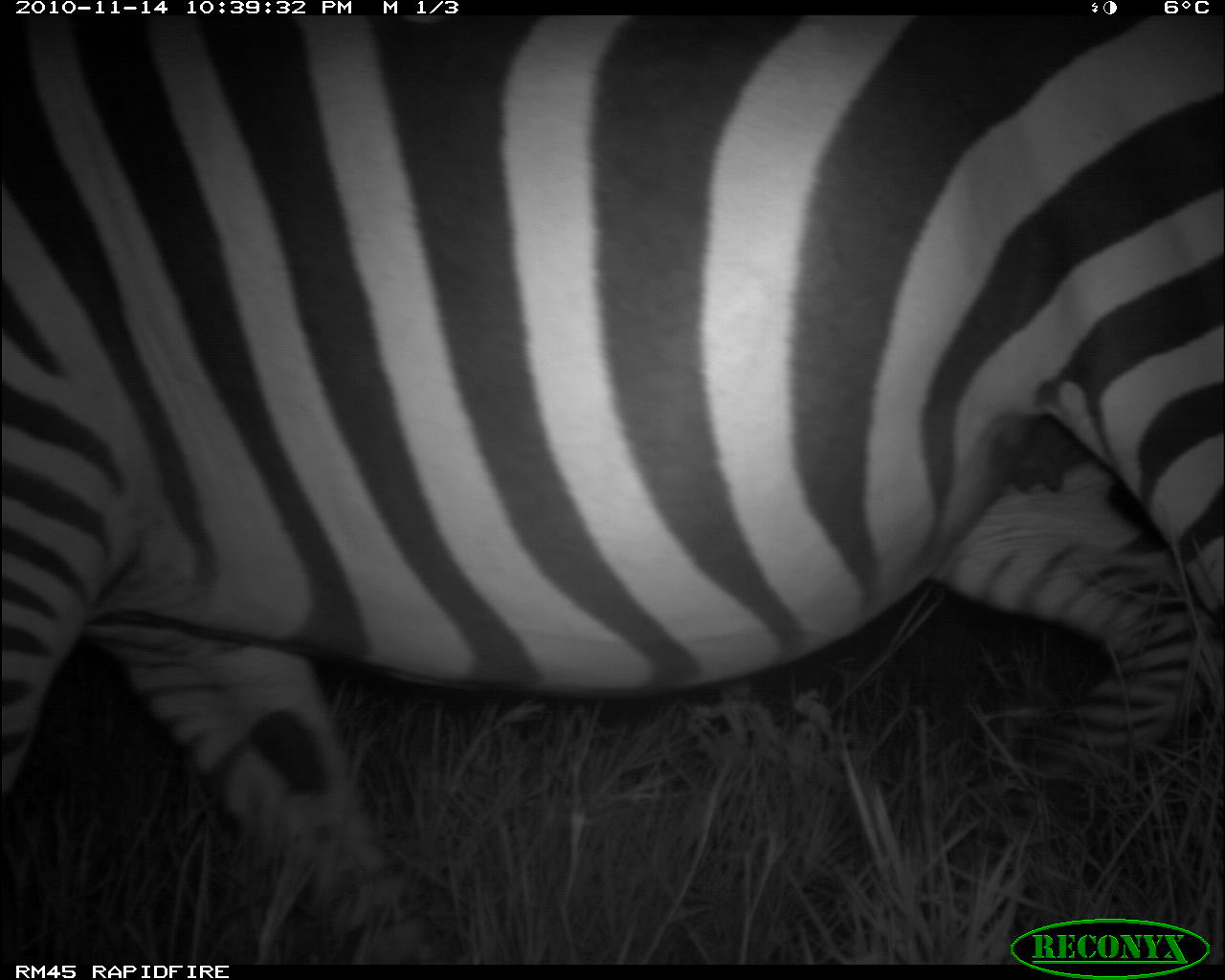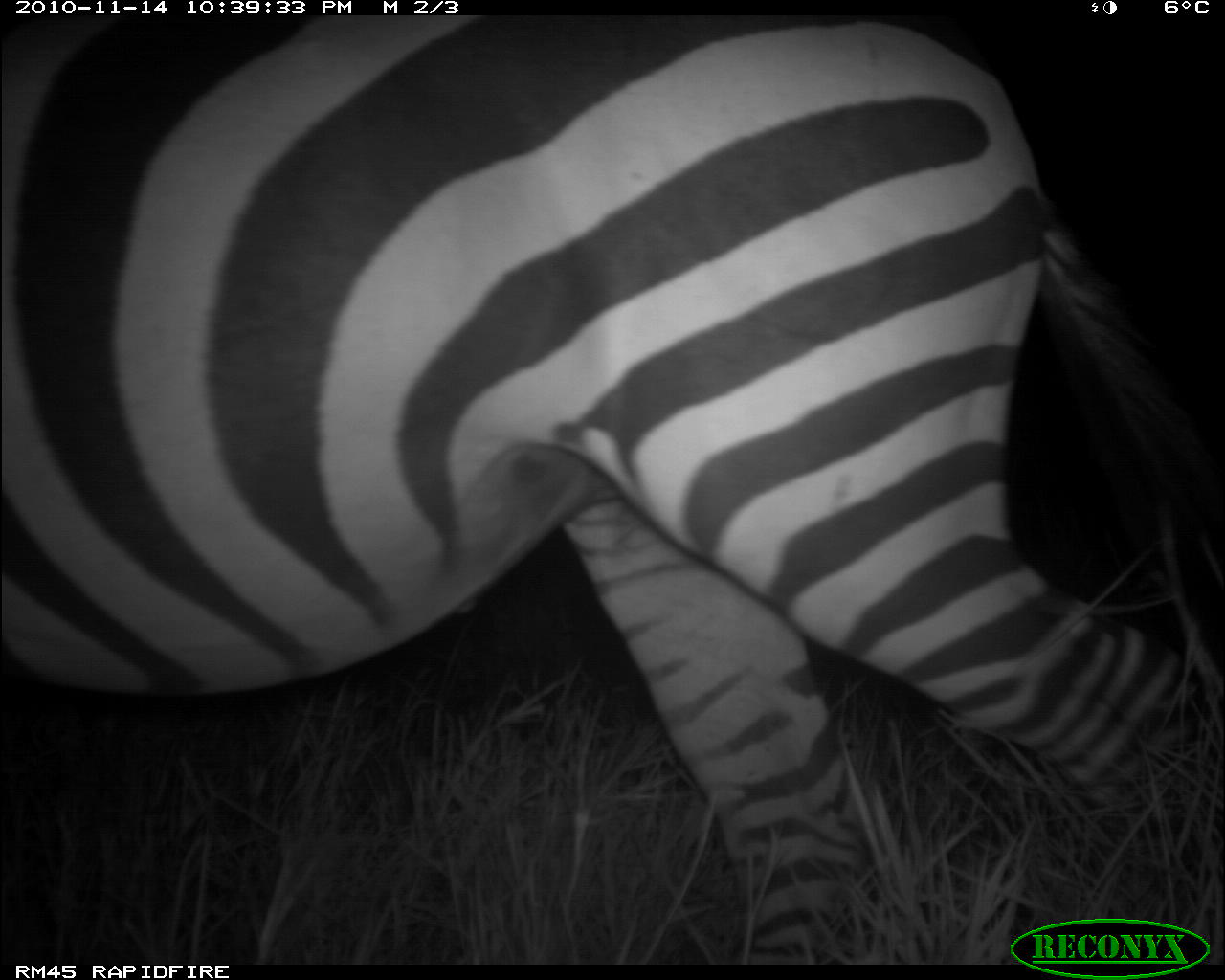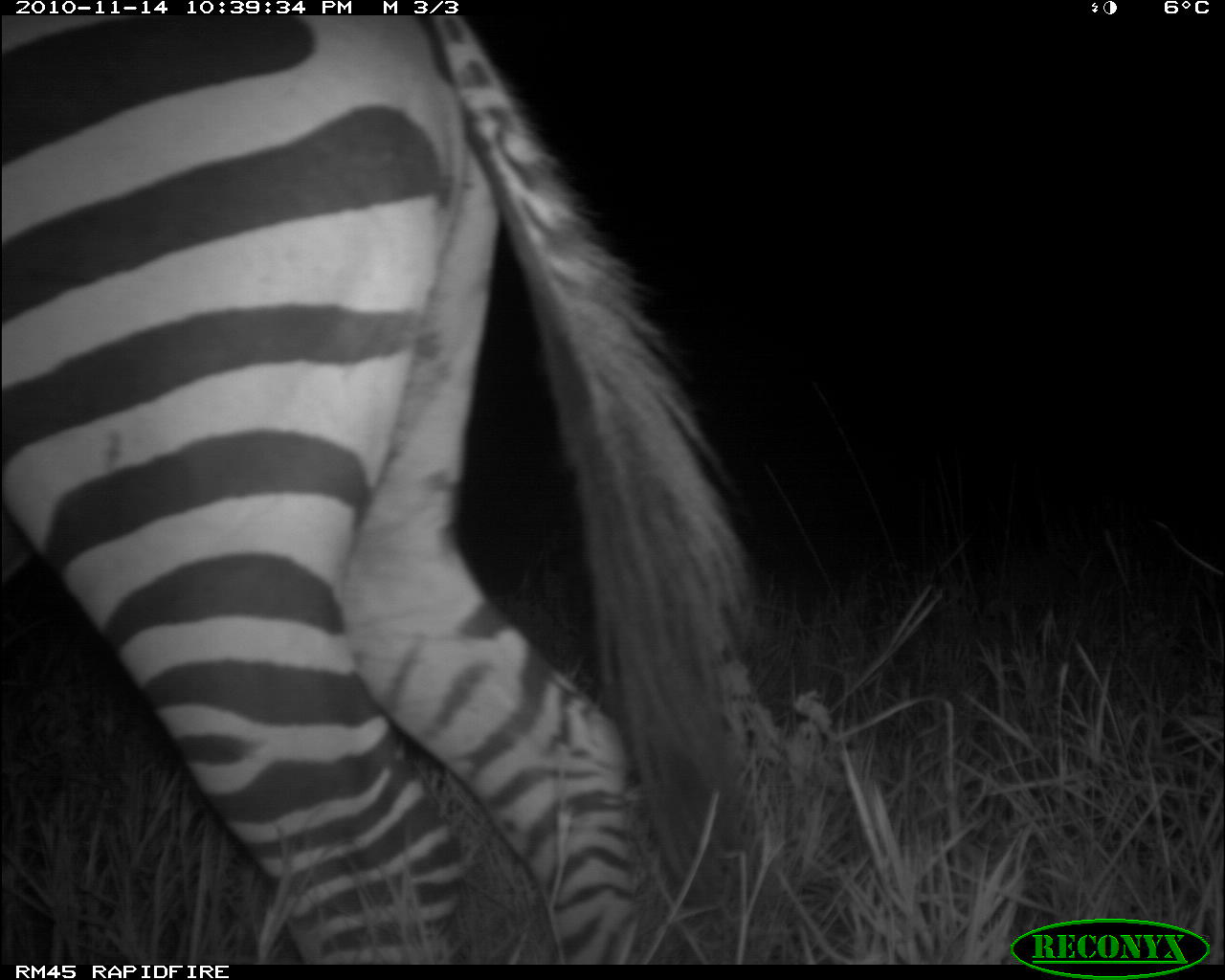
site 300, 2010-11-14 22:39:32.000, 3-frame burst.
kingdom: Animalia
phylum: Chordata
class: Mammalia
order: Perissodactyla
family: Equidae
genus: Equus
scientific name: Equus quagga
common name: plains zebra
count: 1